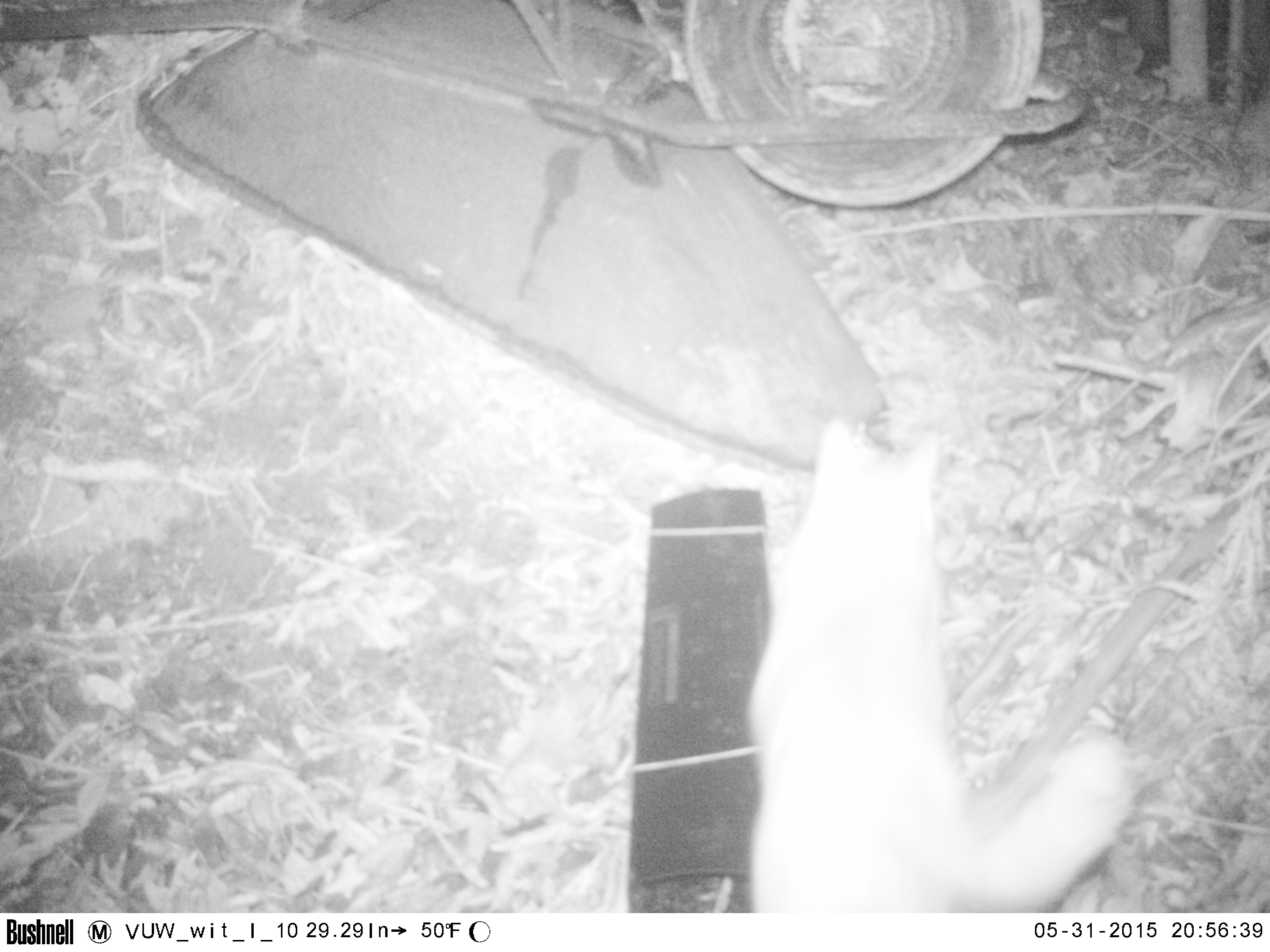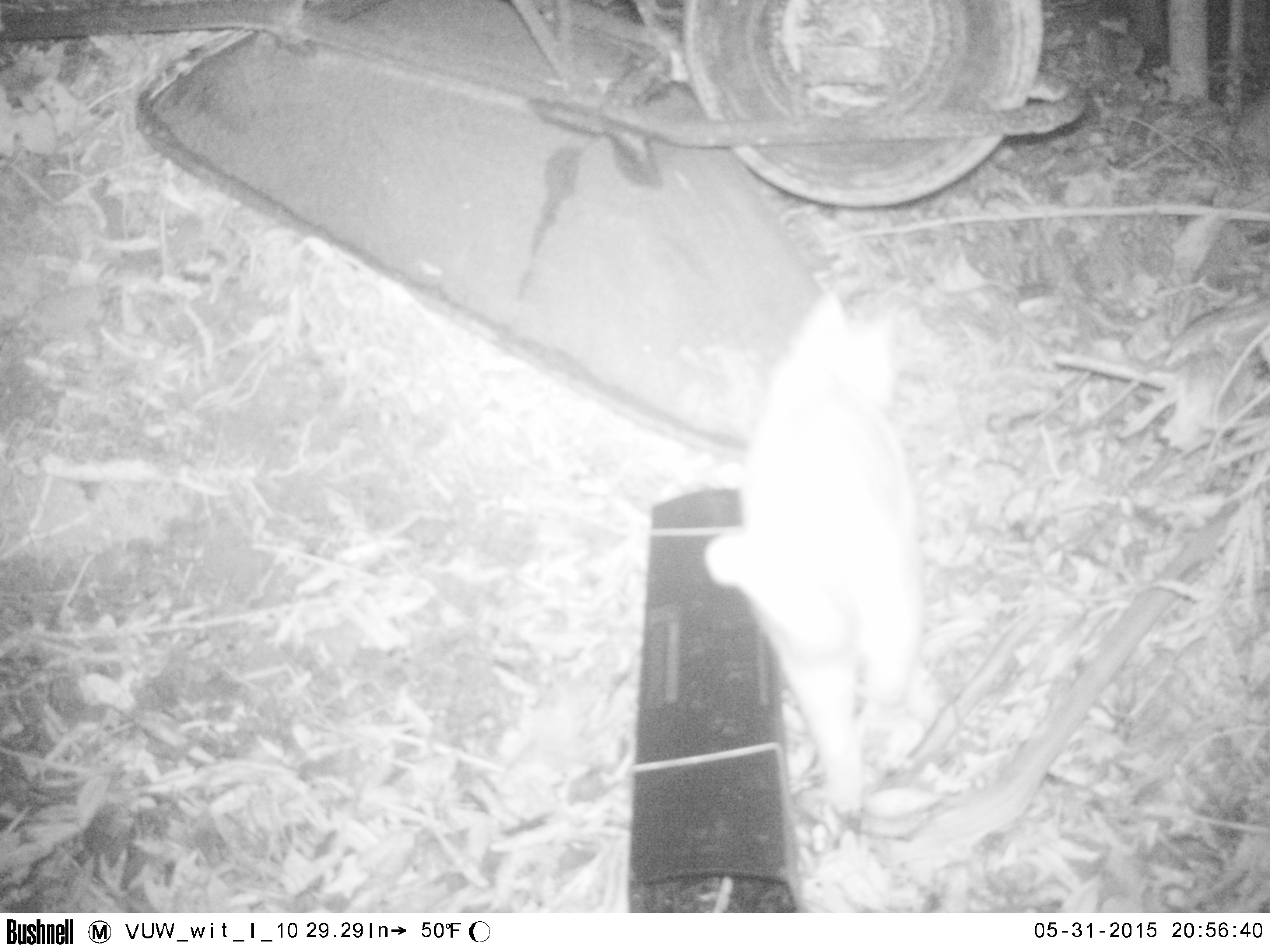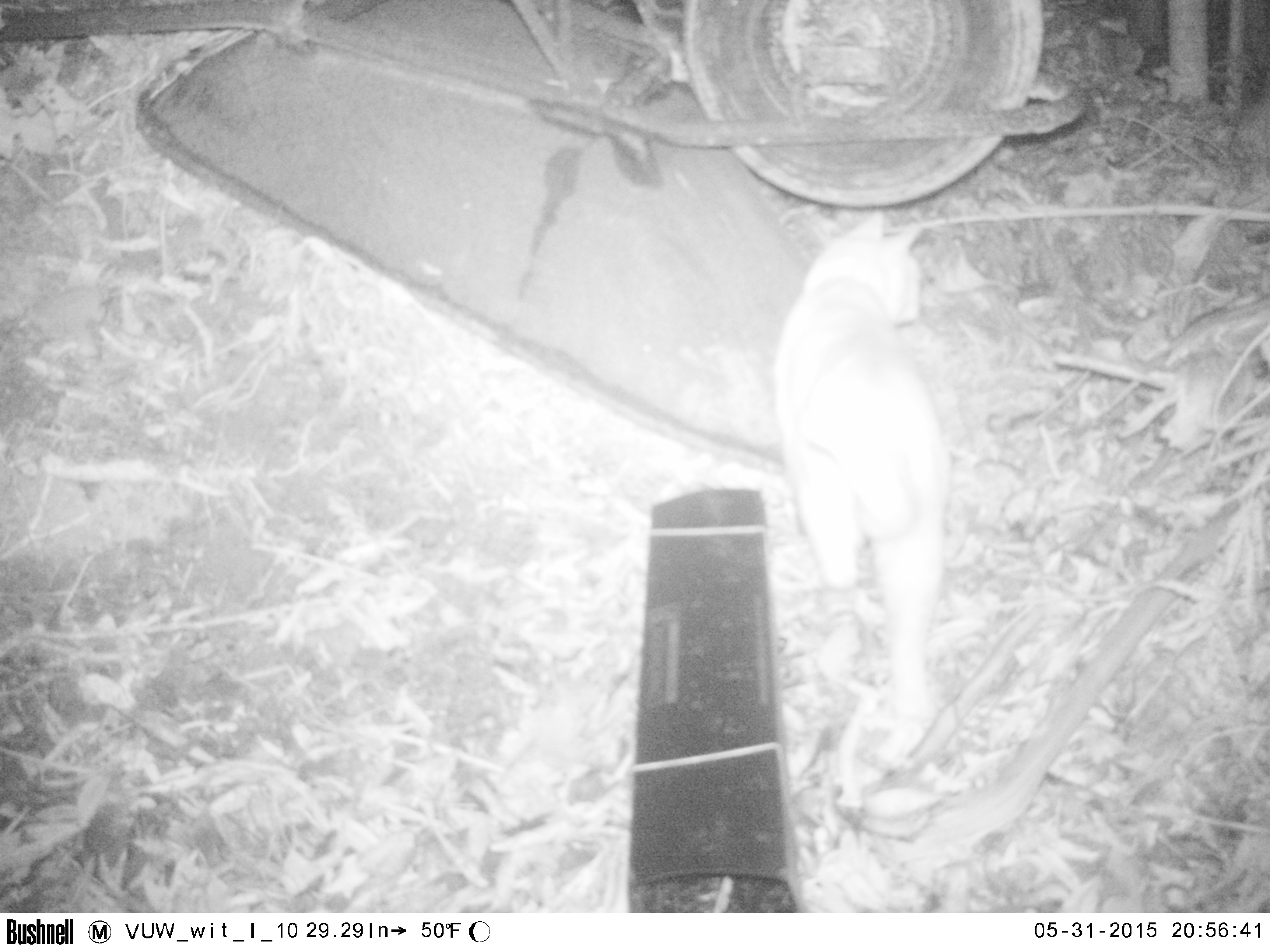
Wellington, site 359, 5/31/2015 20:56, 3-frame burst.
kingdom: Animalia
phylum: Chordata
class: Mammalia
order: Carnivora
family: Felidae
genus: Felis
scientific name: Felis catus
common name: cat